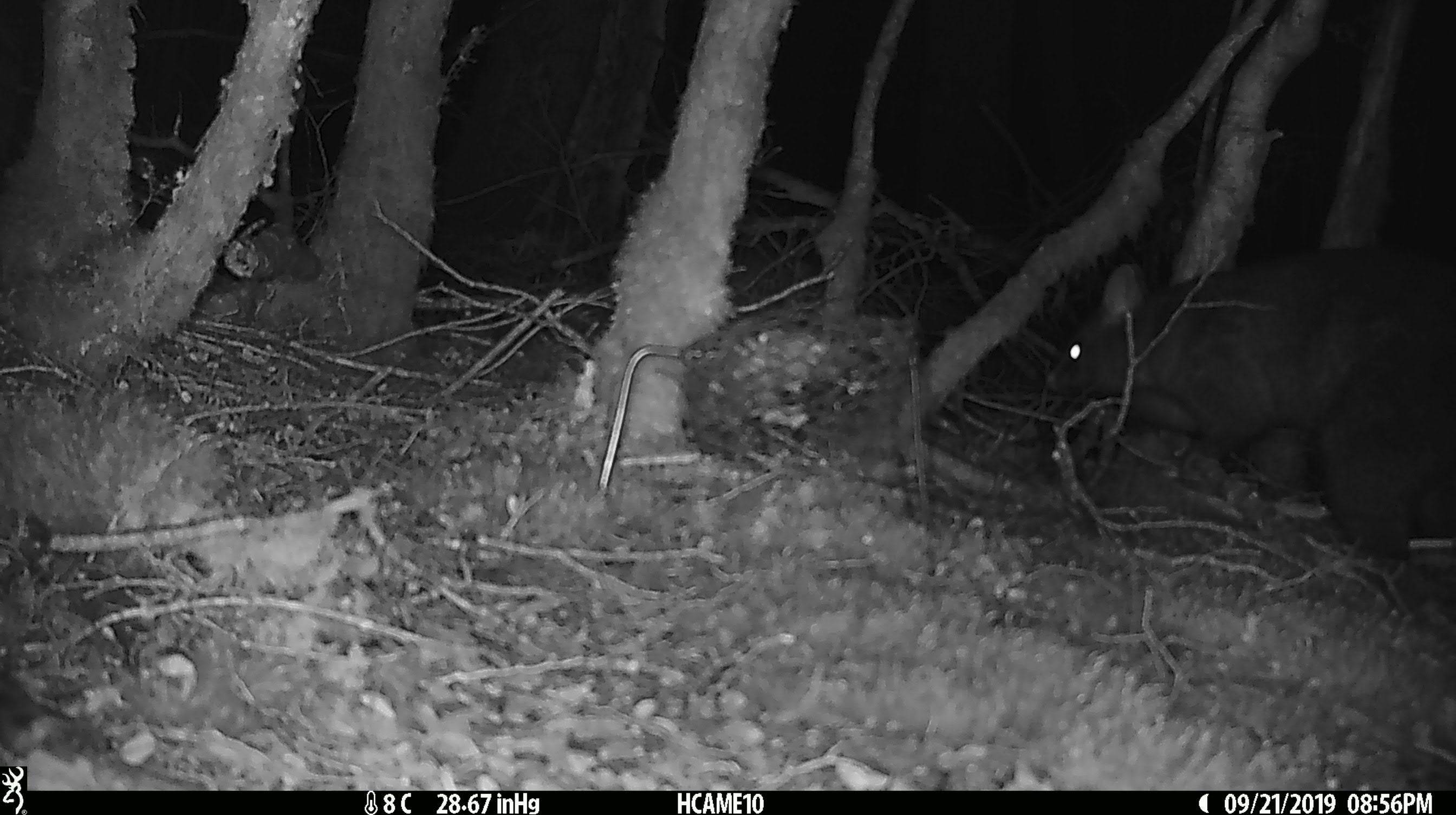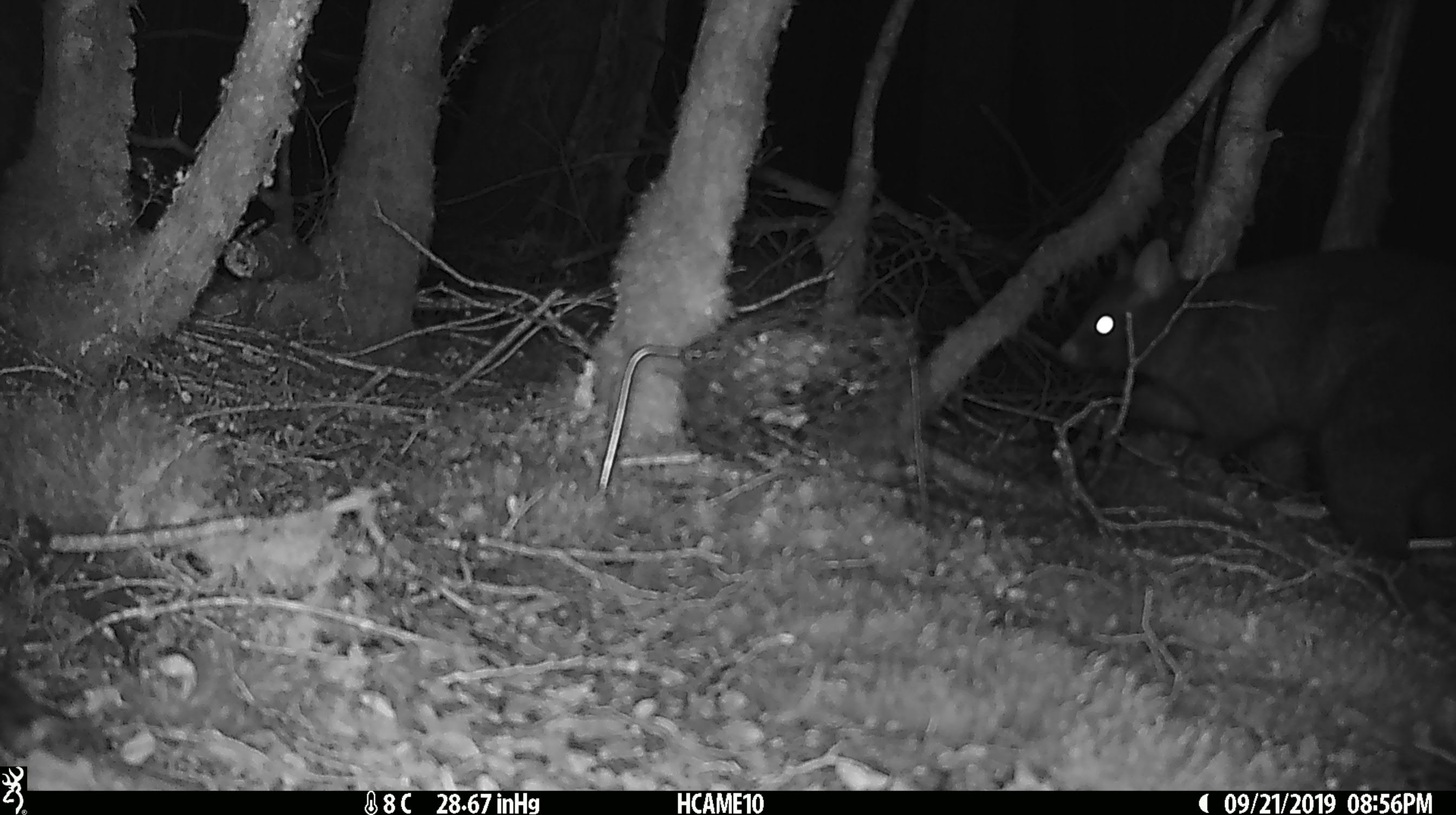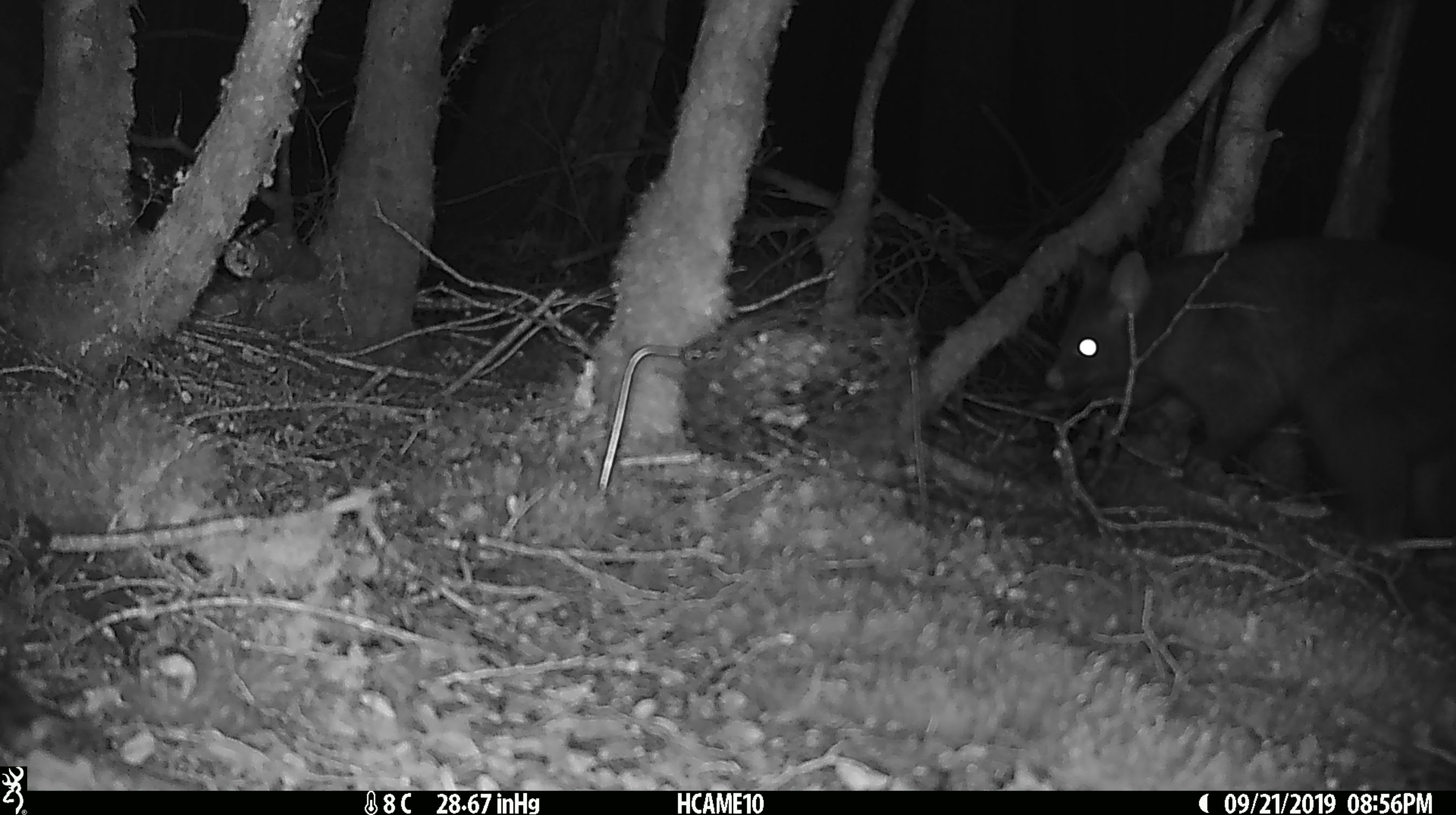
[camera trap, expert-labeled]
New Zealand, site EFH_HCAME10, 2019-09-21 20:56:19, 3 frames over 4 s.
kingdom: Animalia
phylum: Chordata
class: Mammalia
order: Diprotodontia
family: Phalangeridae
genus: Trichosurus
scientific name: Trichosurus vulpecula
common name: common brushtail possum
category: possum